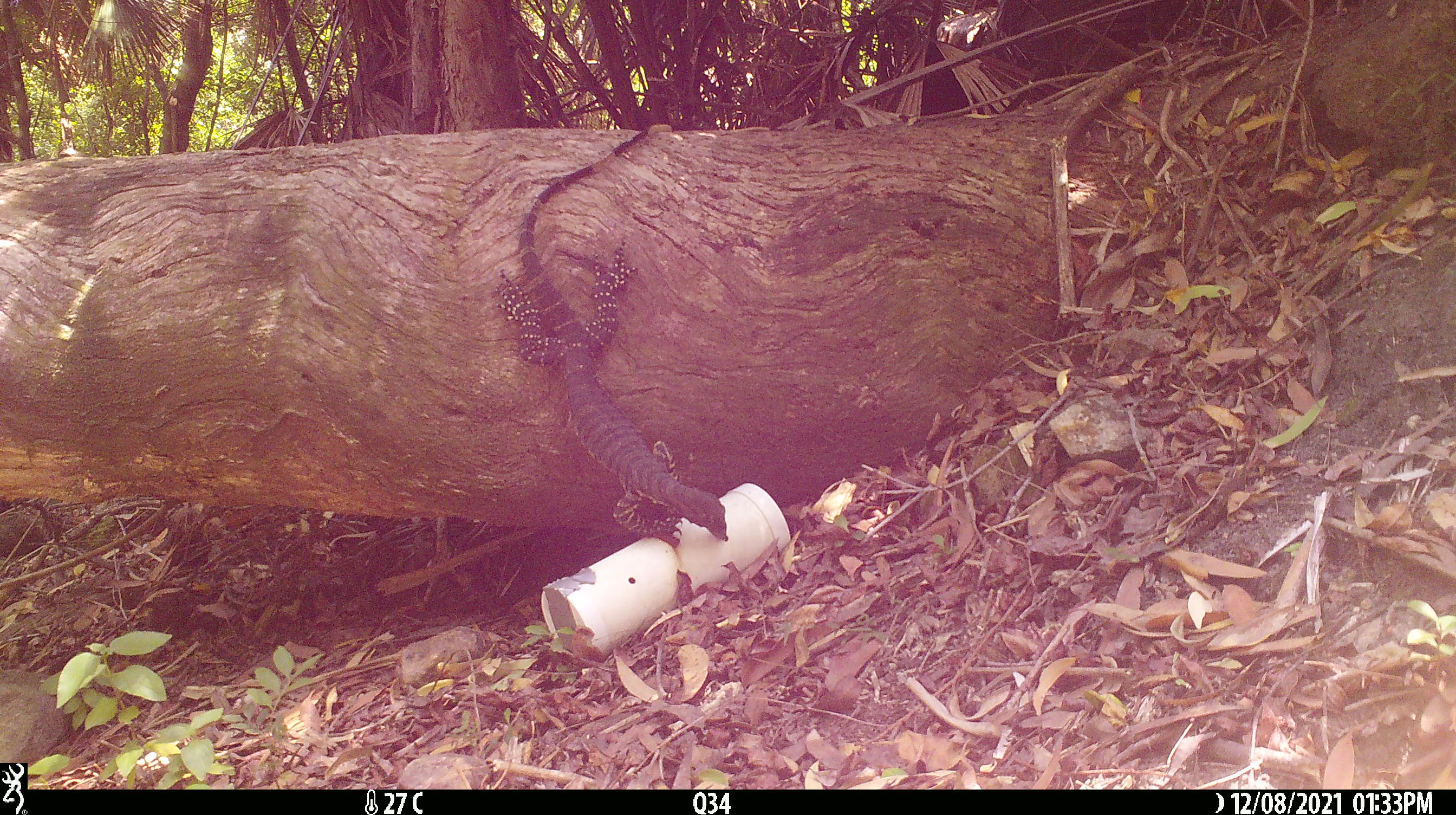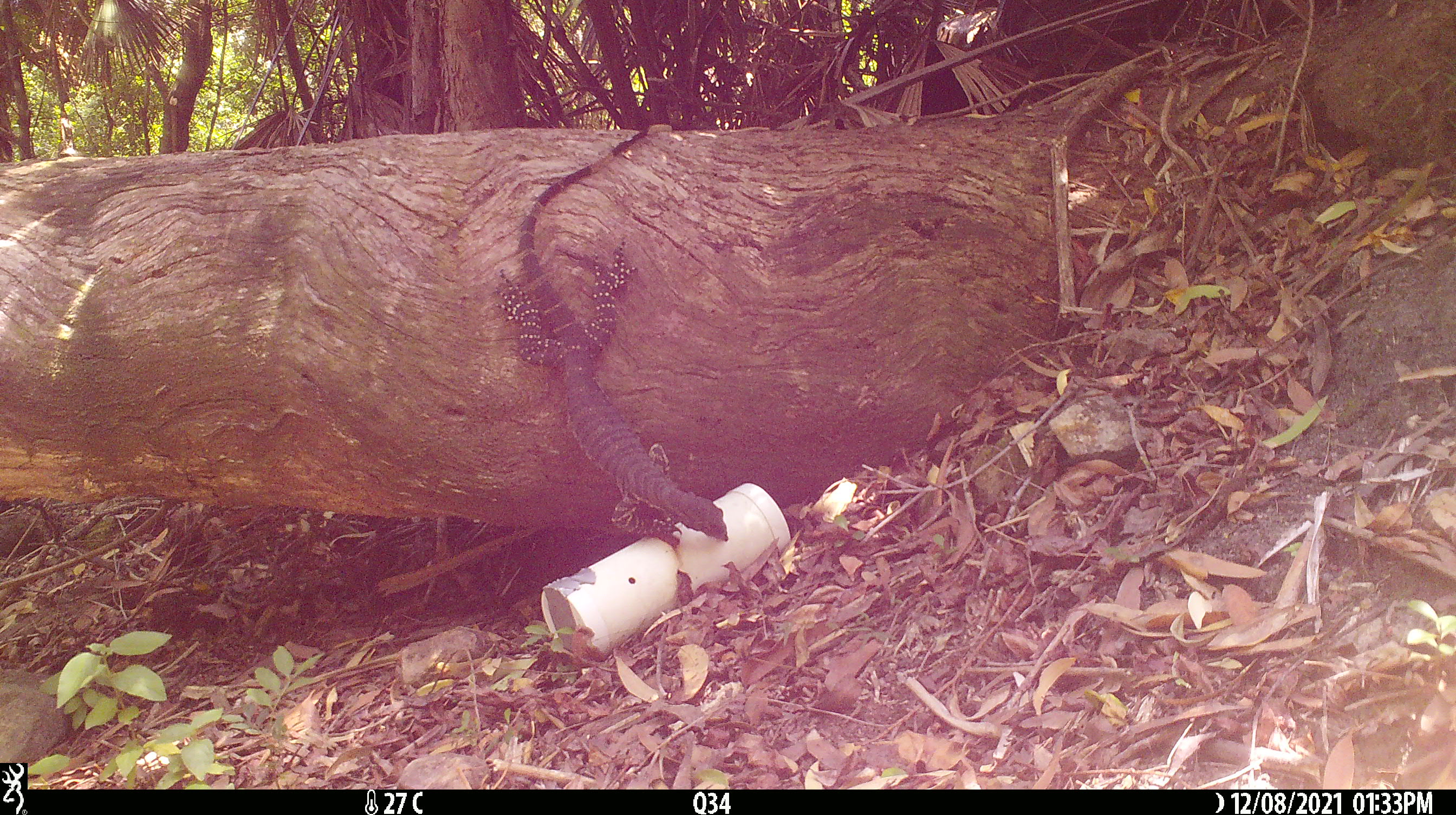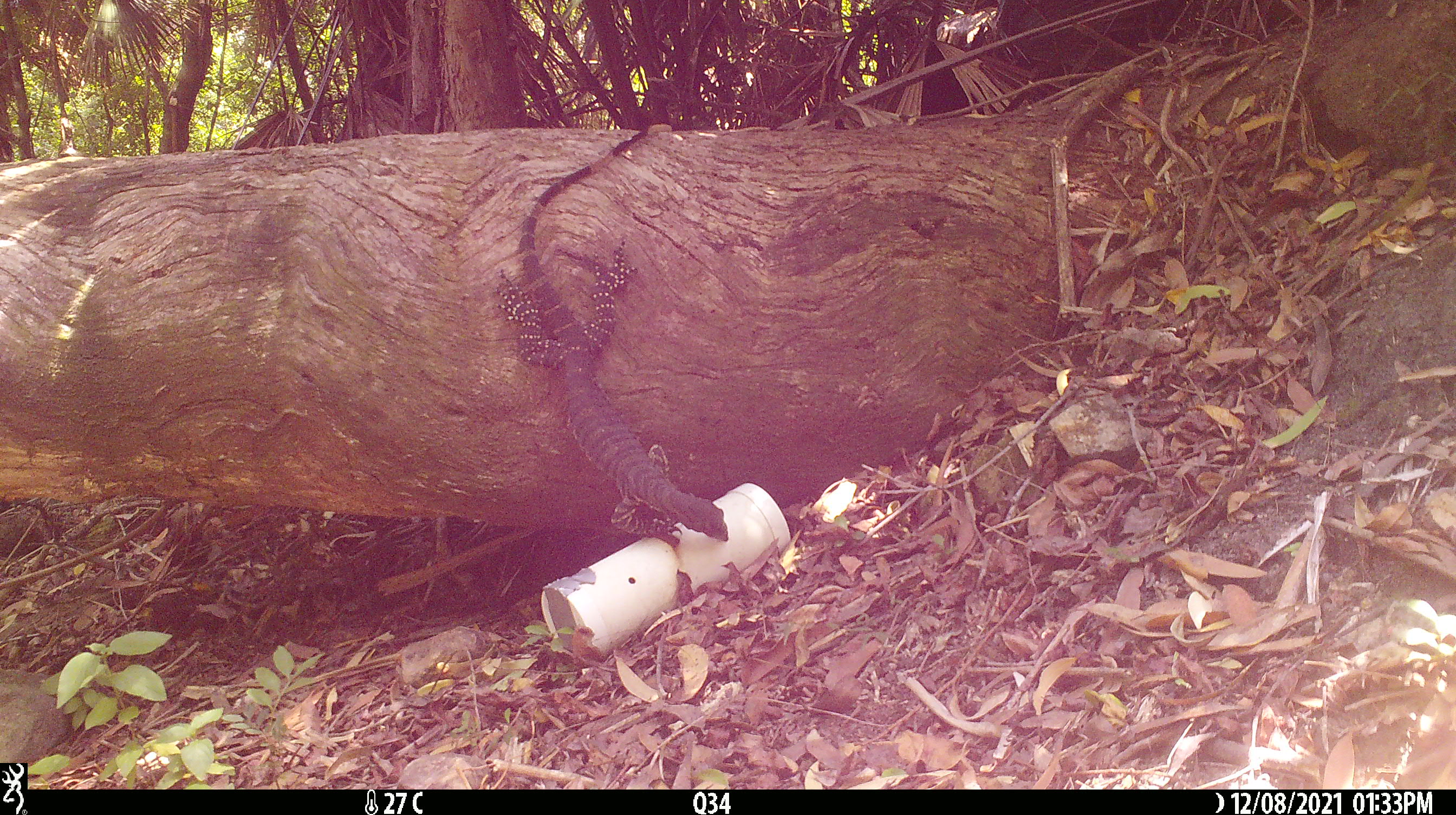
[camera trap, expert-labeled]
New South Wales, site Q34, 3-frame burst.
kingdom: Animalia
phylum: Chordata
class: Reptilia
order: Squamata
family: Varanidae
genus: Varanus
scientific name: Varanus varius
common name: lace monitor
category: goanna